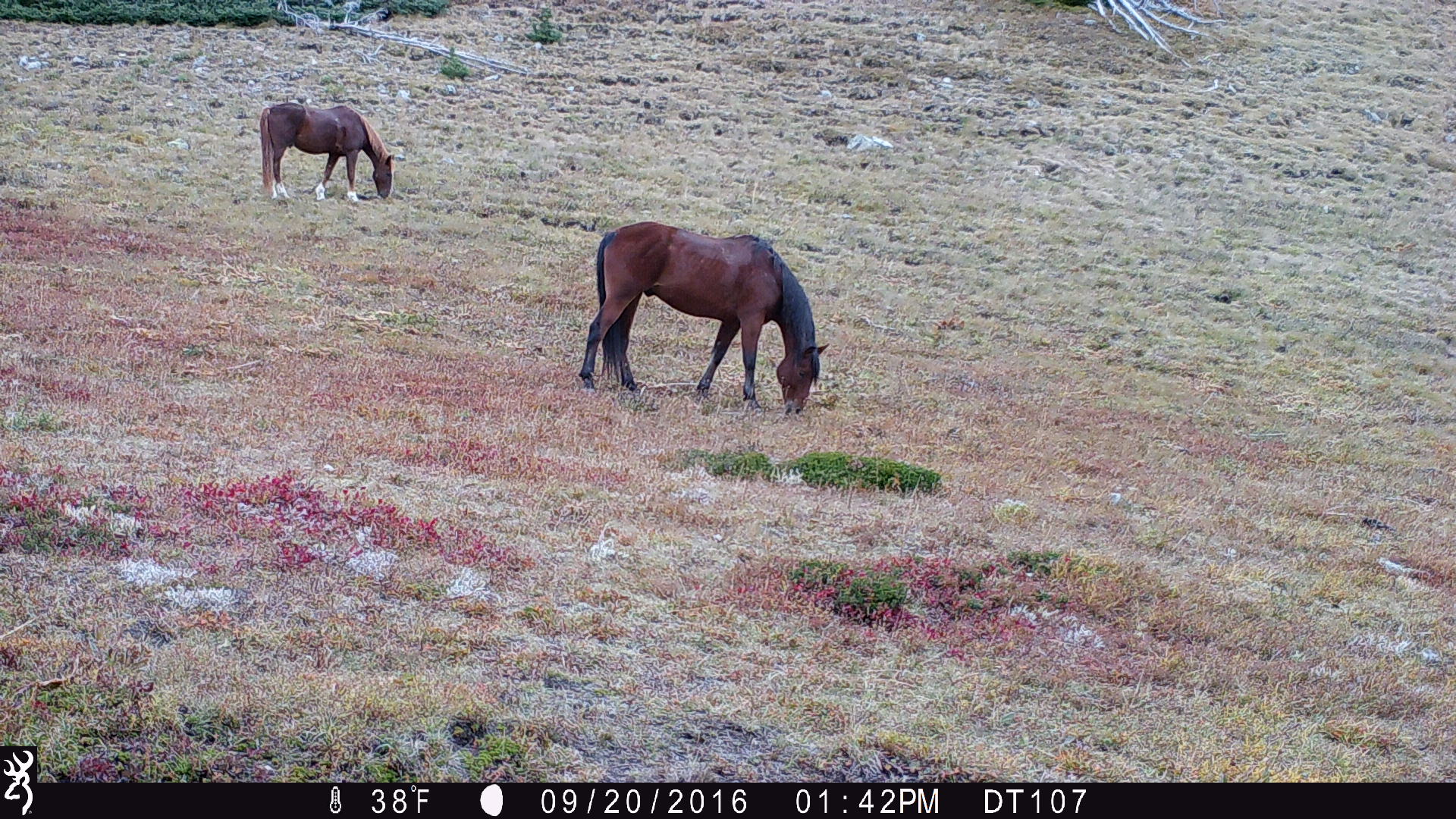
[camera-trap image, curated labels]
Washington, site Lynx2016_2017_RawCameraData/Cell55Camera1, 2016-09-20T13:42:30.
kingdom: Animalia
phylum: Chordata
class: Mammalia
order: Perissodactyla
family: Equidae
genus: Equus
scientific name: Equus caballus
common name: domestic horse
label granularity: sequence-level